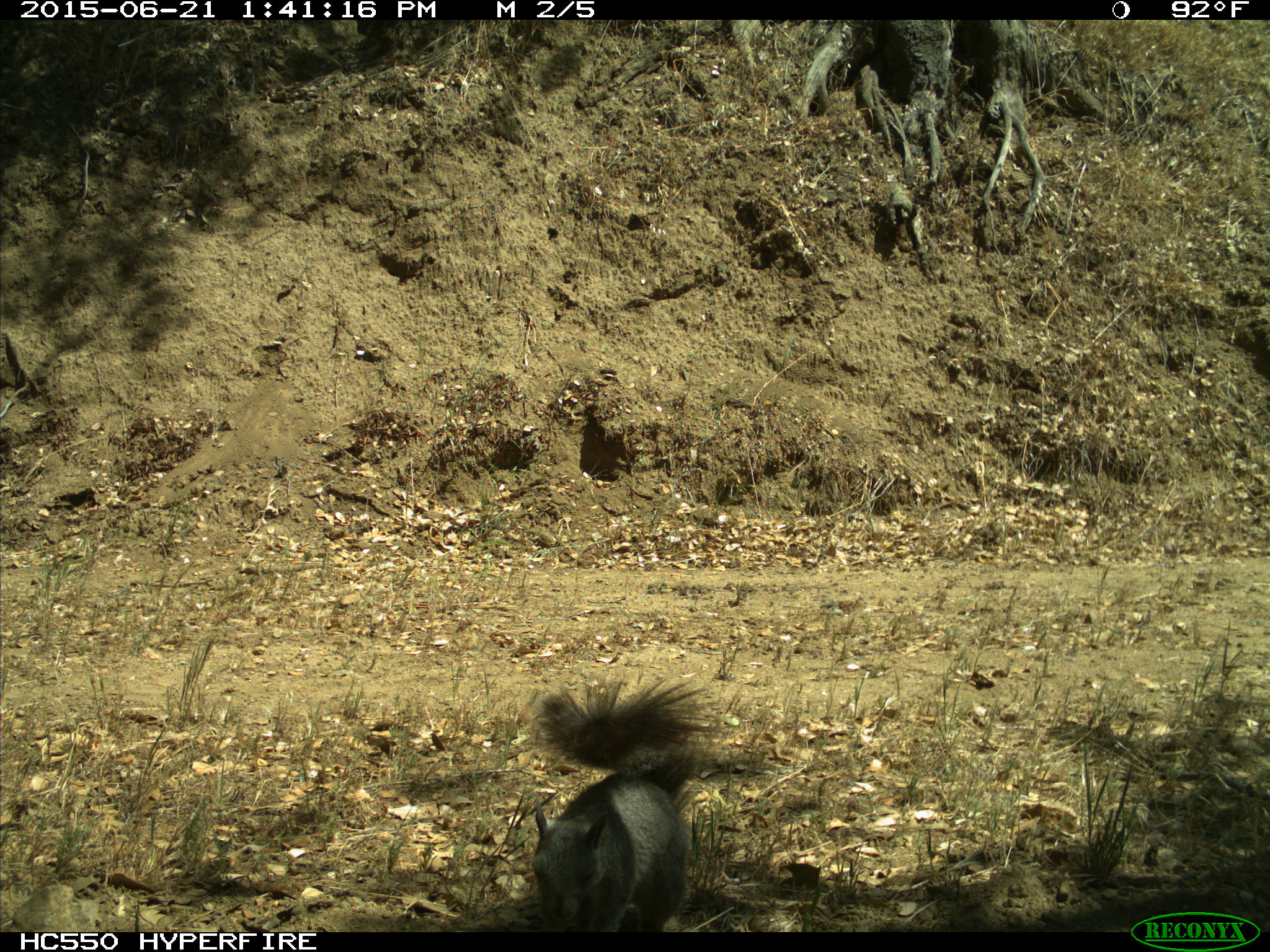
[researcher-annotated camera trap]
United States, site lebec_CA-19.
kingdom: Animalia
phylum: Chordata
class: Mammalia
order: Rodentia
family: Sciuridae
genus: Sciurus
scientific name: Sciurus carolinensis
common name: eastern gray squirrel